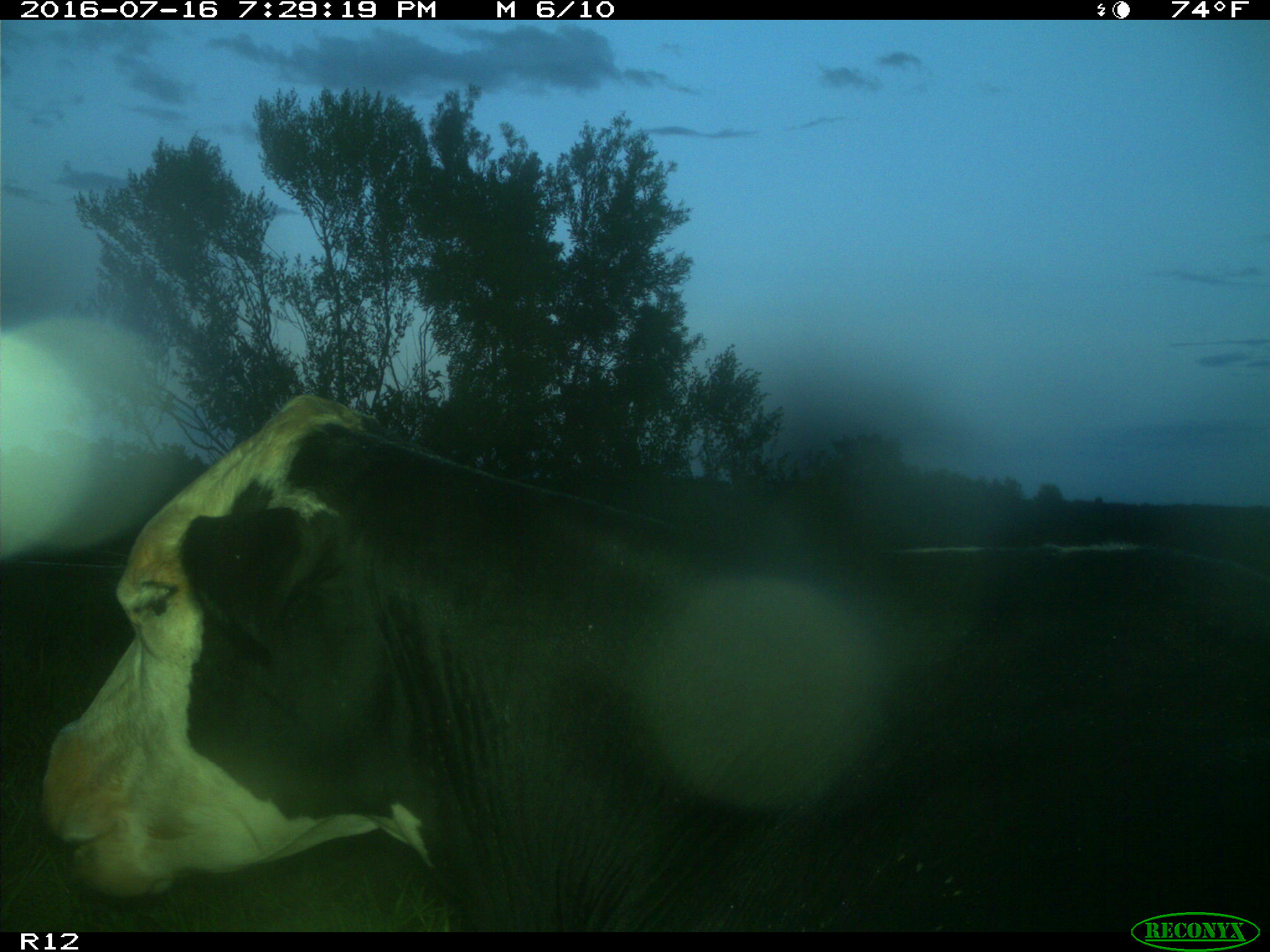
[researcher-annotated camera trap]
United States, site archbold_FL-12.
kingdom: Animalia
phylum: Chordata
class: Mammalia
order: Artiodactyla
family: Bovidae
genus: Bos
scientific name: Bos taurus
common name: domestic cow